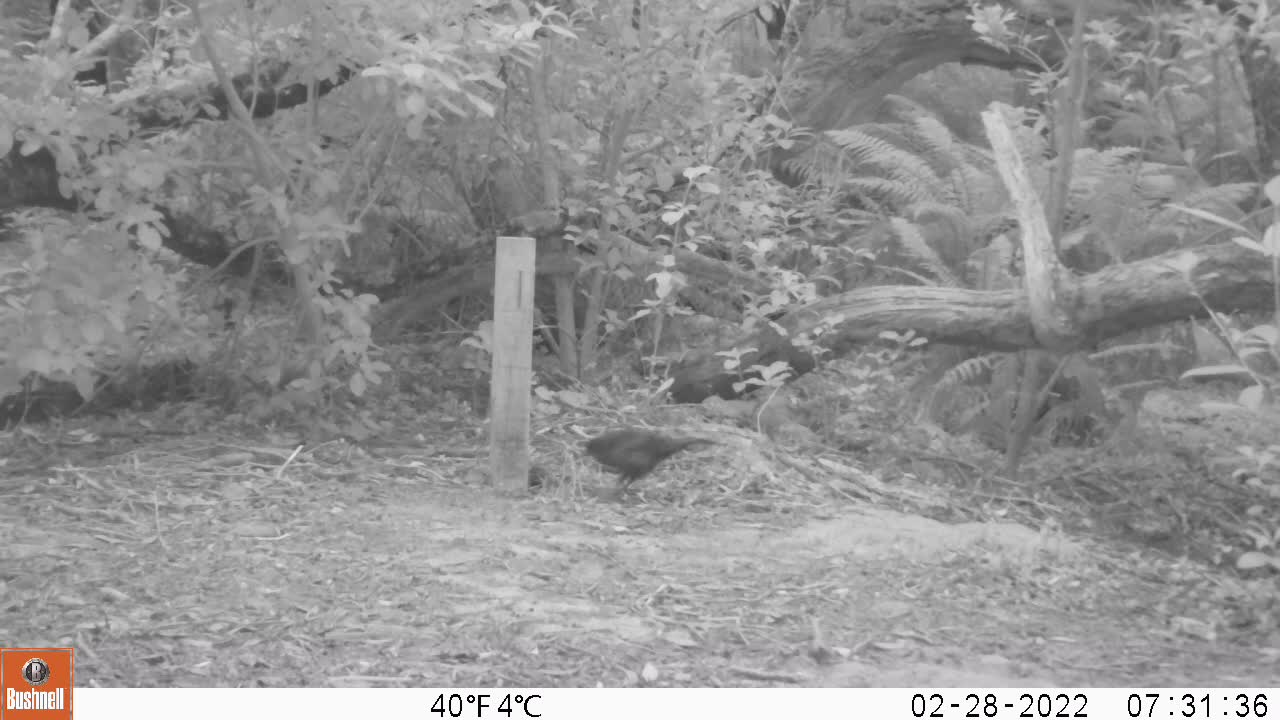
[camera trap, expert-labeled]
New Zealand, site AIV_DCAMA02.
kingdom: Animalia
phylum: Chordata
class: Aves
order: Passeriformes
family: Turdidae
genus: Turdus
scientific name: Turdus merula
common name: eurasian blackbird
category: blackbird